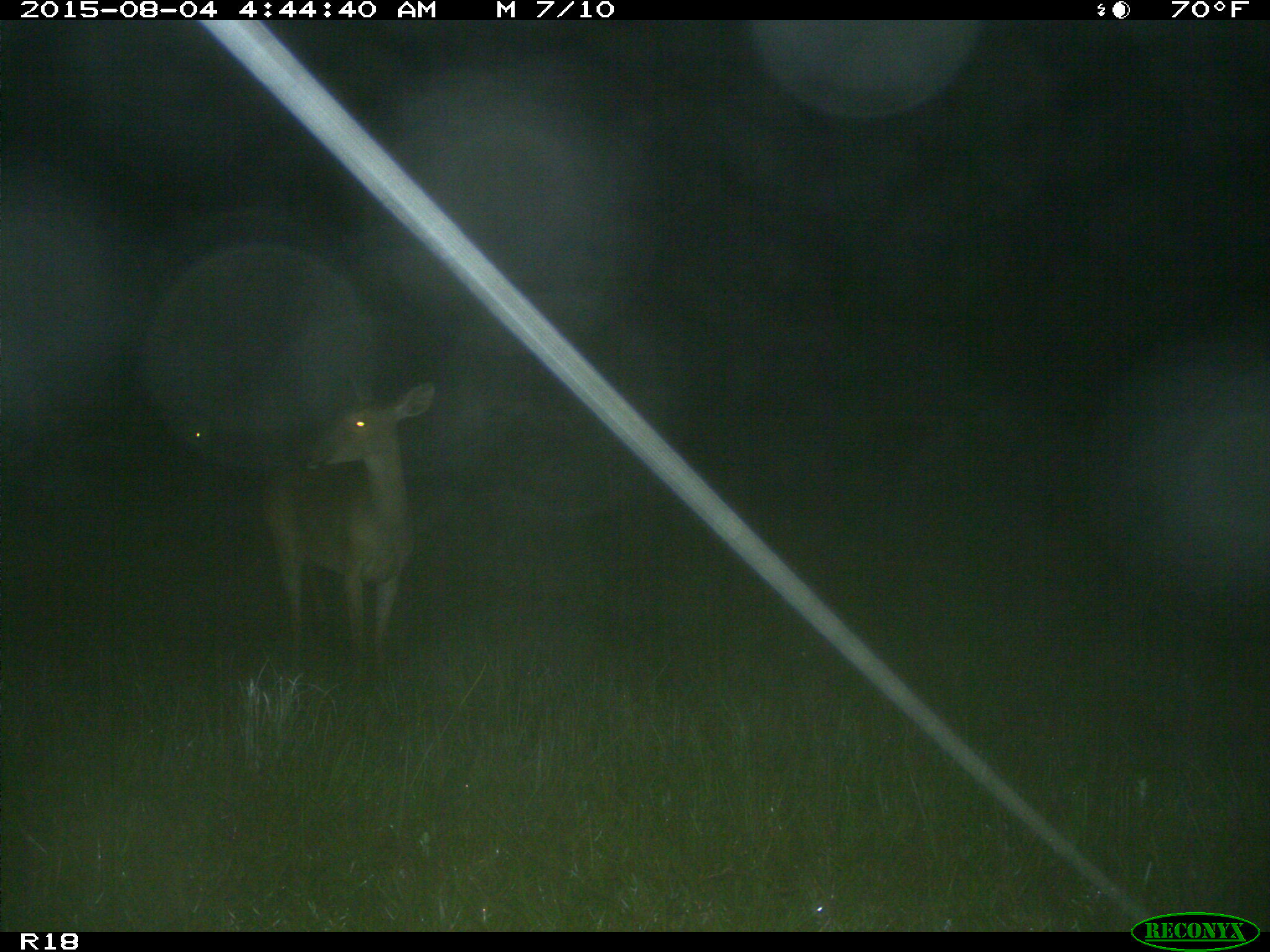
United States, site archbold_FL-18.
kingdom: Animalia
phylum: Chordata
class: Mammalia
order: Artiodactyla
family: Cervidae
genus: Odocoileus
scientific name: Odocoileus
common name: deer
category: unidentified deer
Unidentified deer (deer) (Odocoileus).